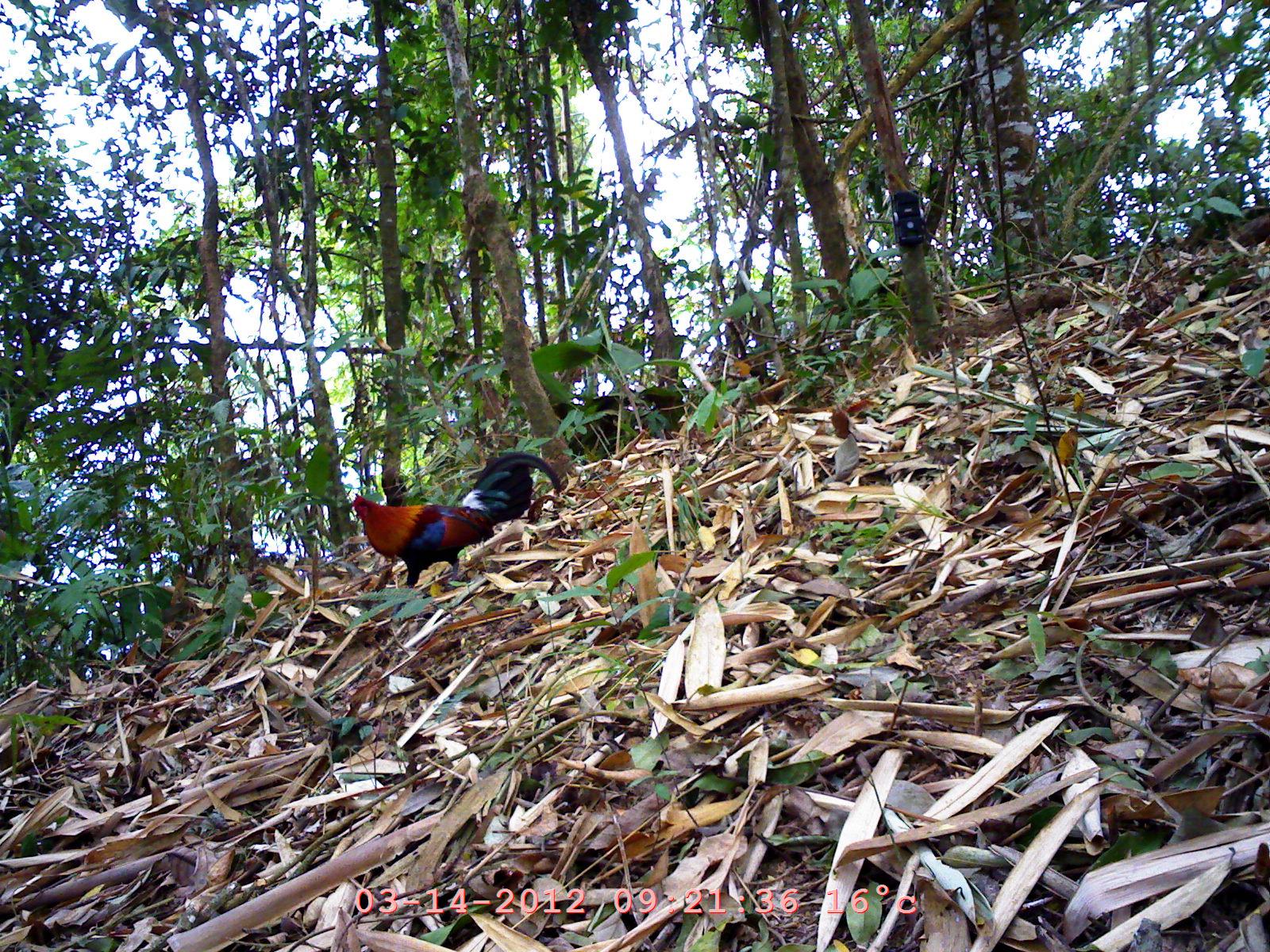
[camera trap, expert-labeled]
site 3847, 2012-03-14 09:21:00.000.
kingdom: Animalia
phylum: Chordata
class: Aves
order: Galliformes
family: Phasianidae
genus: Gallus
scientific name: Gallus gallus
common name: red junglefowl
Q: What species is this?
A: Gallus gallus (red junglefowl).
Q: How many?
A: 1.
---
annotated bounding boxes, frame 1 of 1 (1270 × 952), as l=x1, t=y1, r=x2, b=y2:
gallus gallus: l=348, t=451, r=563, b=602